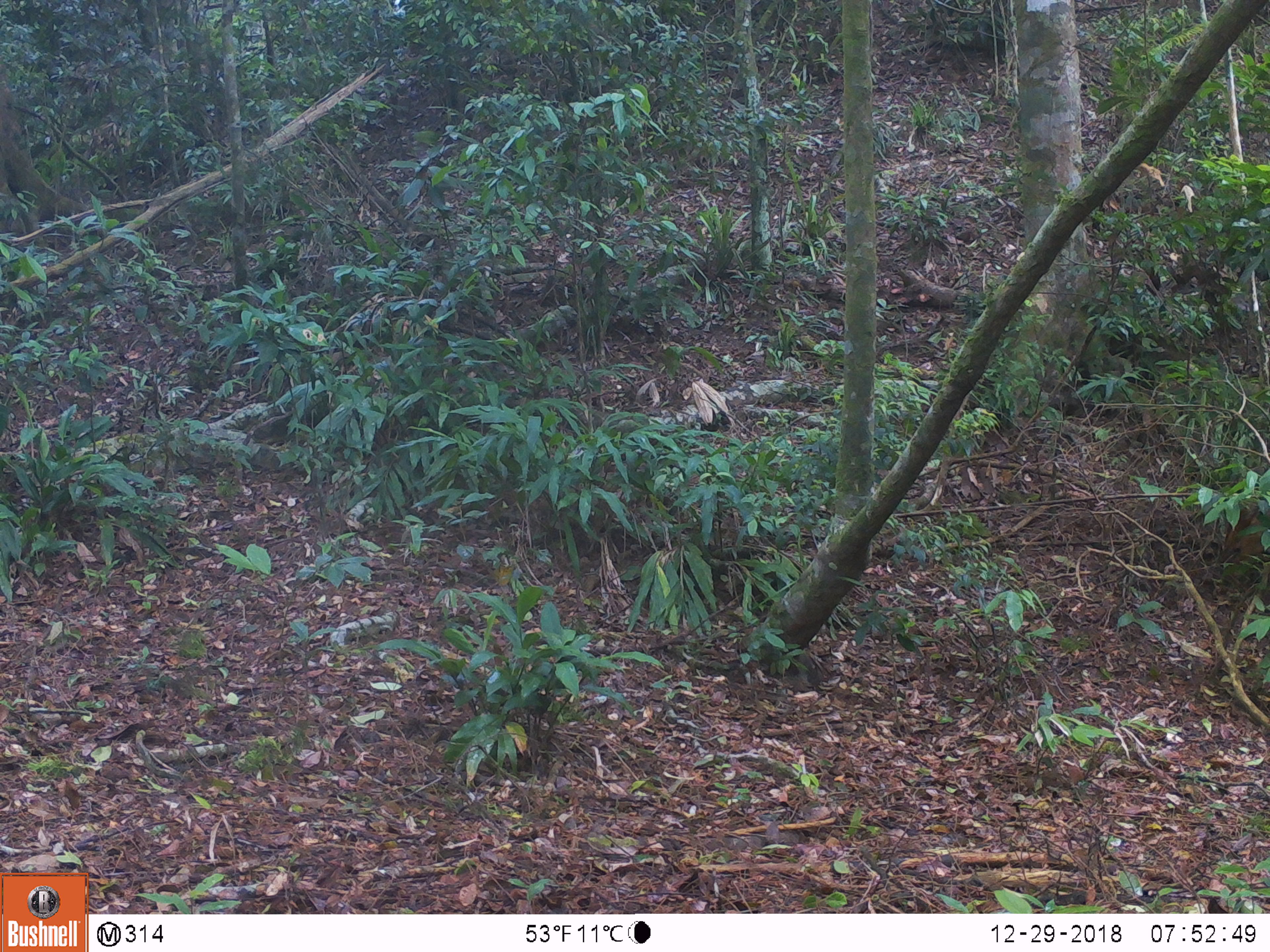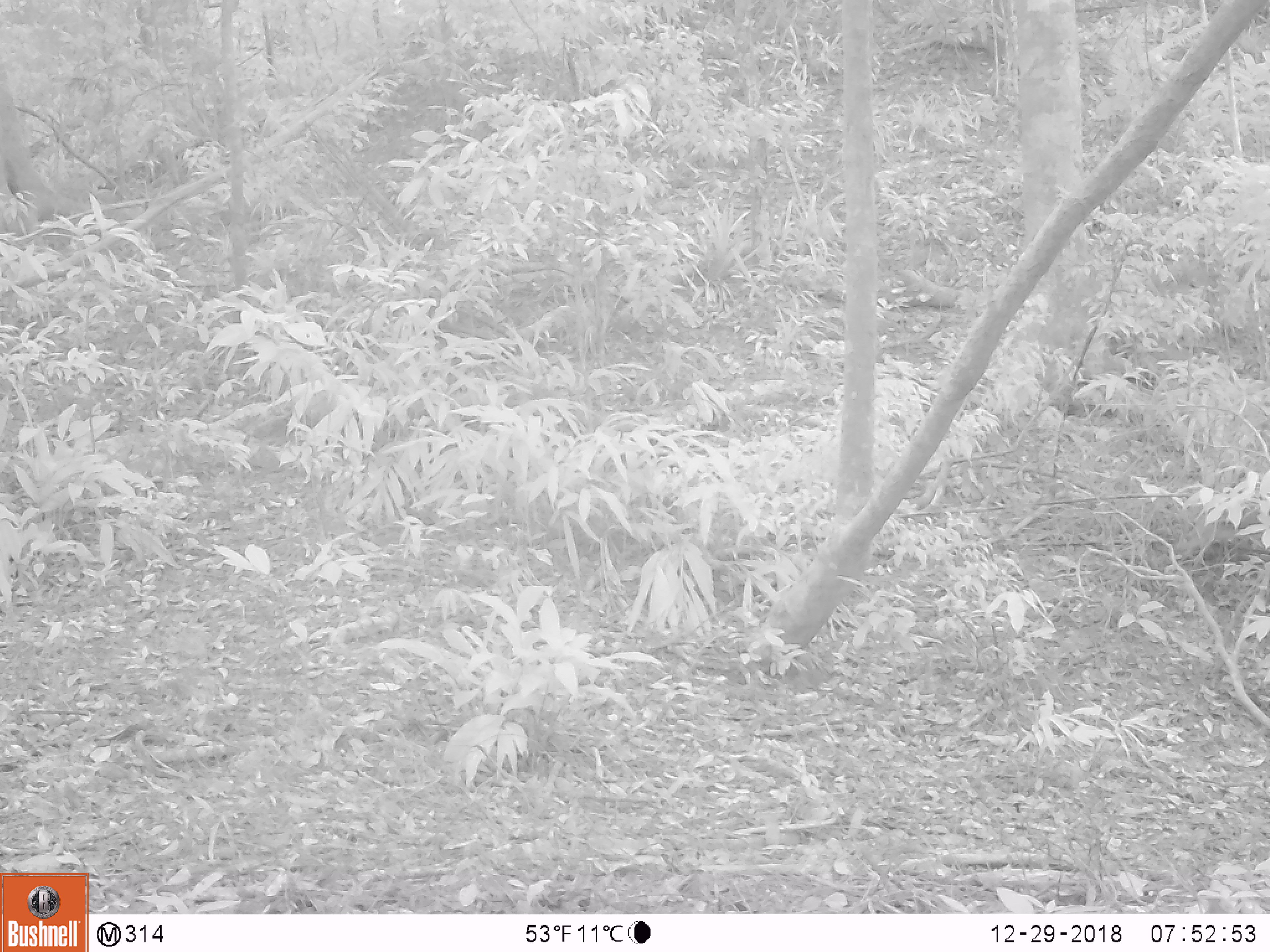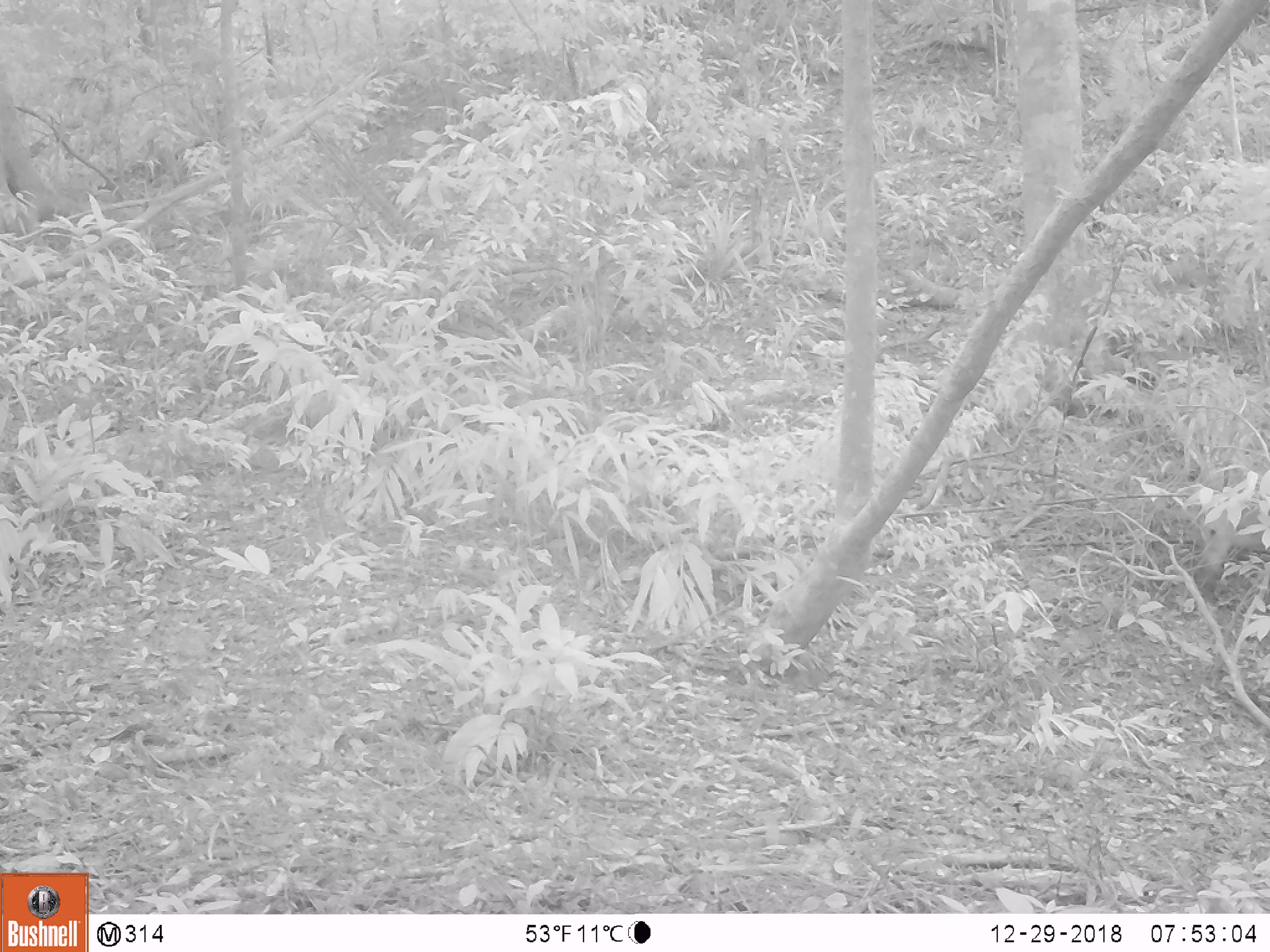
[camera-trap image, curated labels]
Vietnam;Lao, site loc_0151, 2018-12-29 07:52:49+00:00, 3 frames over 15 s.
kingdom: Animalia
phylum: Chordata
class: Mammalia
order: Artiodactyla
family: Cervidae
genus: Muntiacus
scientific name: Muntiacus vuquangensis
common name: large-antlered muntjac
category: large antlered muntjac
Large antlered muntjac (large-antlered muntjac) (Muntiacus vuquangensis). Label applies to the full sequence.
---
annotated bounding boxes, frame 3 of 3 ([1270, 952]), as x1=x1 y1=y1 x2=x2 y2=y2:
large antlered muntjac: x1=1195 y1=502 x2=1270 y2=589